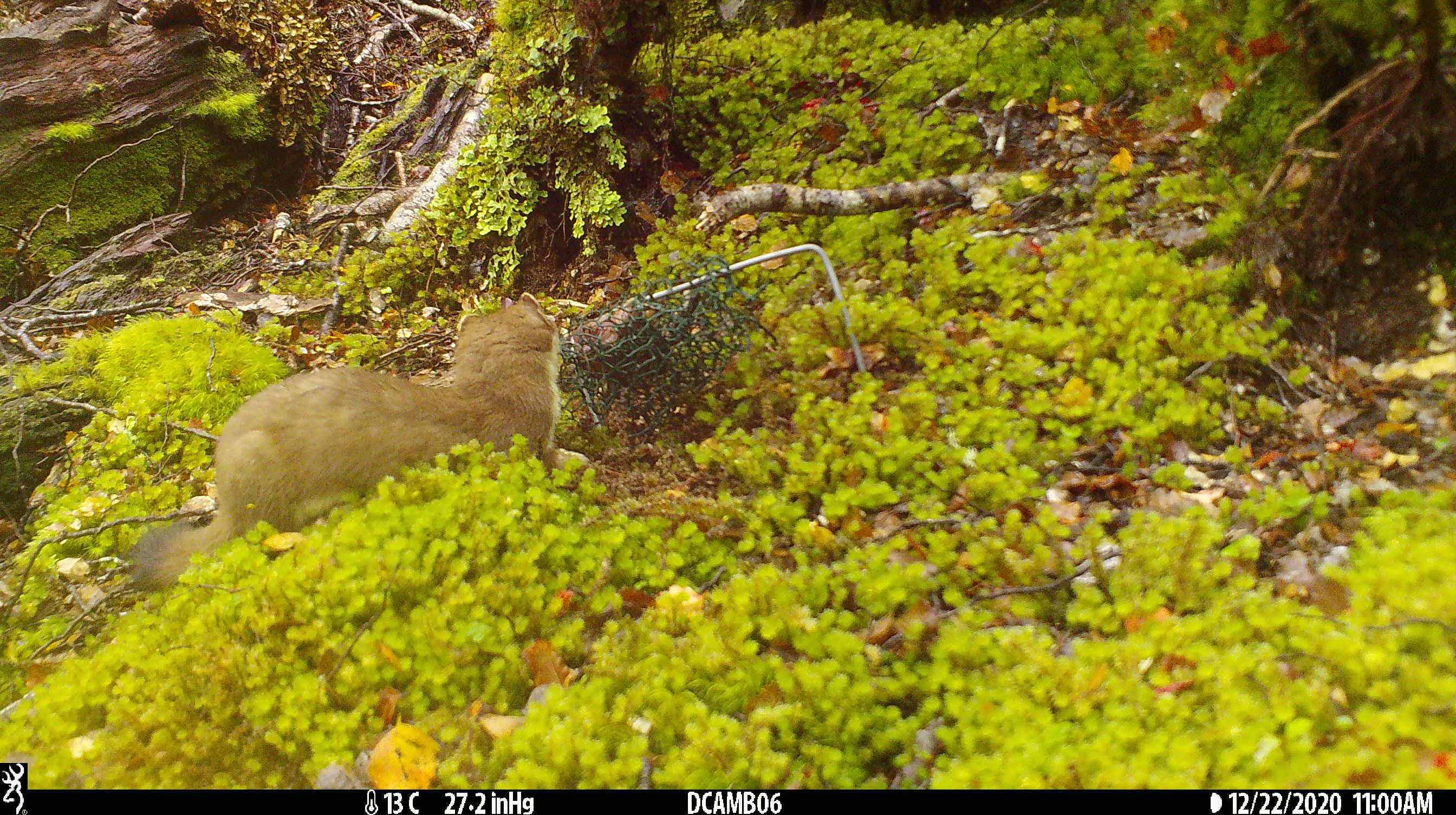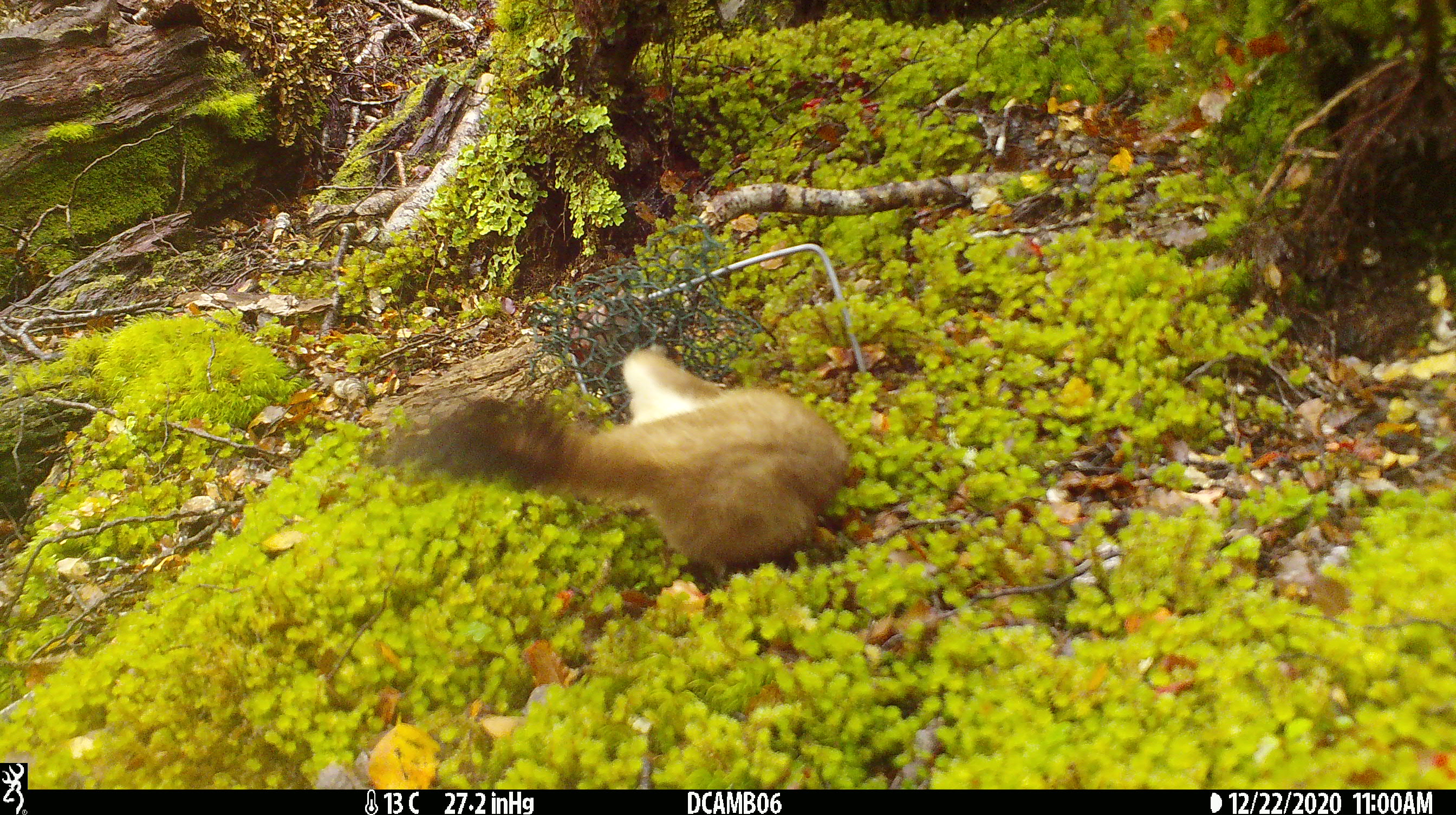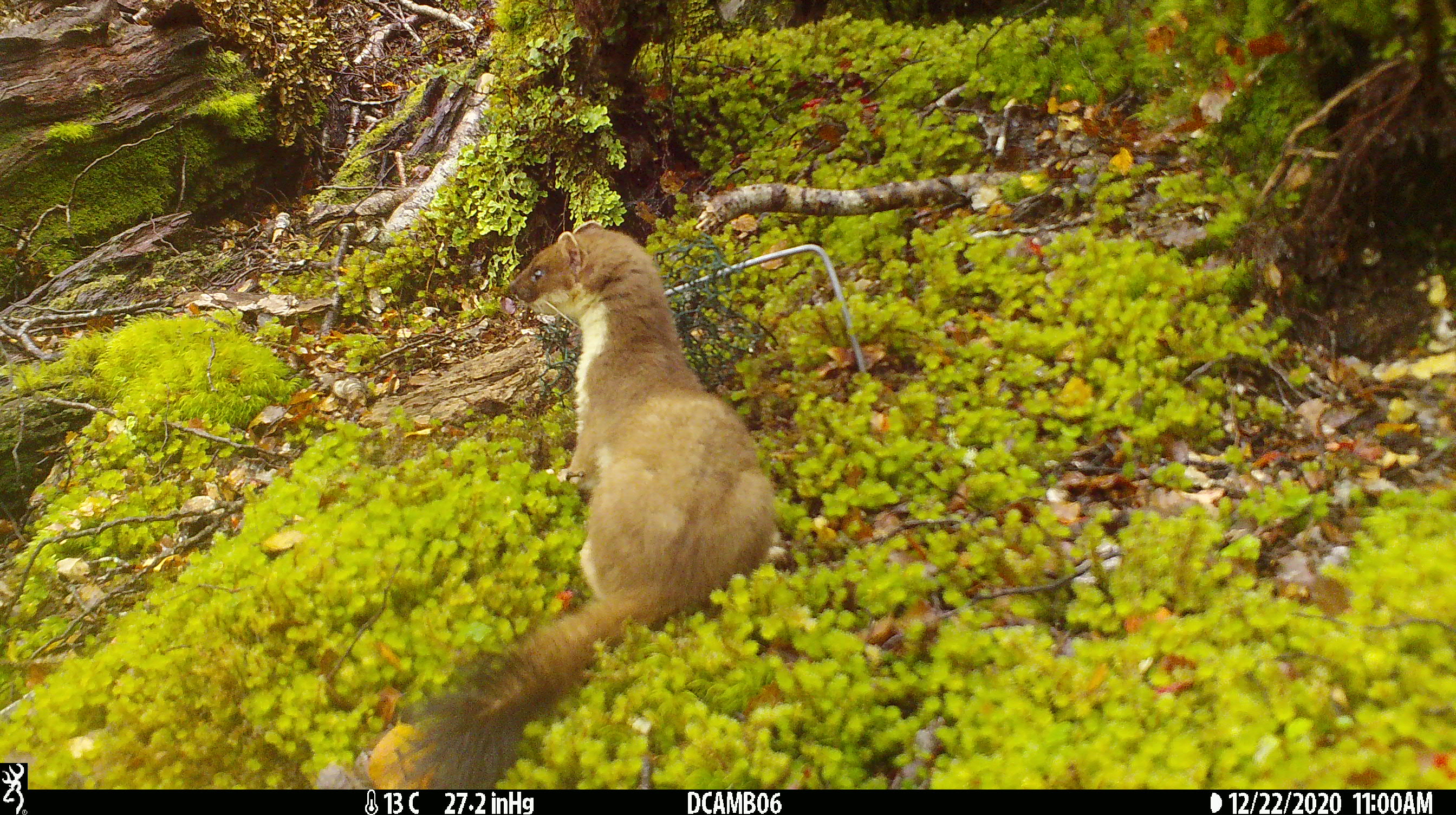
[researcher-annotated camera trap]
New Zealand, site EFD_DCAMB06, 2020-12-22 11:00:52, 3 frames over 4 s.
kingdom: Animalia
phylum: Chordata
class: Mammalia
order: Carnivora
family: Mustelidae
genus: Mustela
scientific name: Mustela erminea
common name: stoat